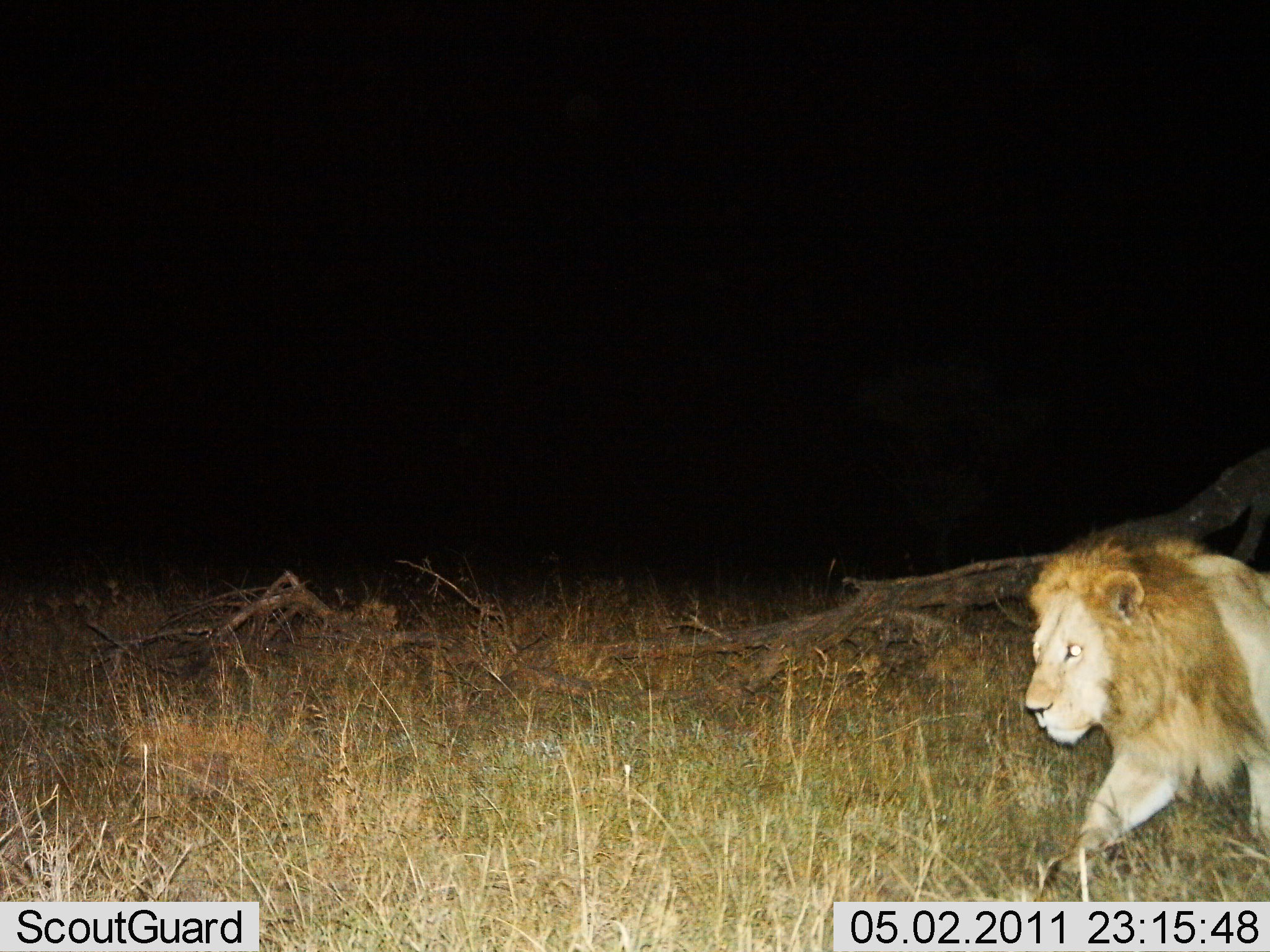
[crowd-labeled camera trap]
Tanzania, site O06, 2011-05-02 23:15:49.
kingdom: Animalia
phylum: Chordata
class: Mammalia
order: Carnivora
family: Felidae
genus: Panthera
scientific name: Panthera leo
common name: lion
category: lionmale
Lionmale (lion) (Panthera leo), count 1. Behavior (volunteer vote fractions): standing 9%, resting 0%, moving 100%, interacting 0%. Young present (vote fraction): 0%. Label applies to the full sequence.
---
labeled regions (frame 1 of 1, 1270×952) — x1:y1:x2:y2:
animal: 1021:525:1270:904